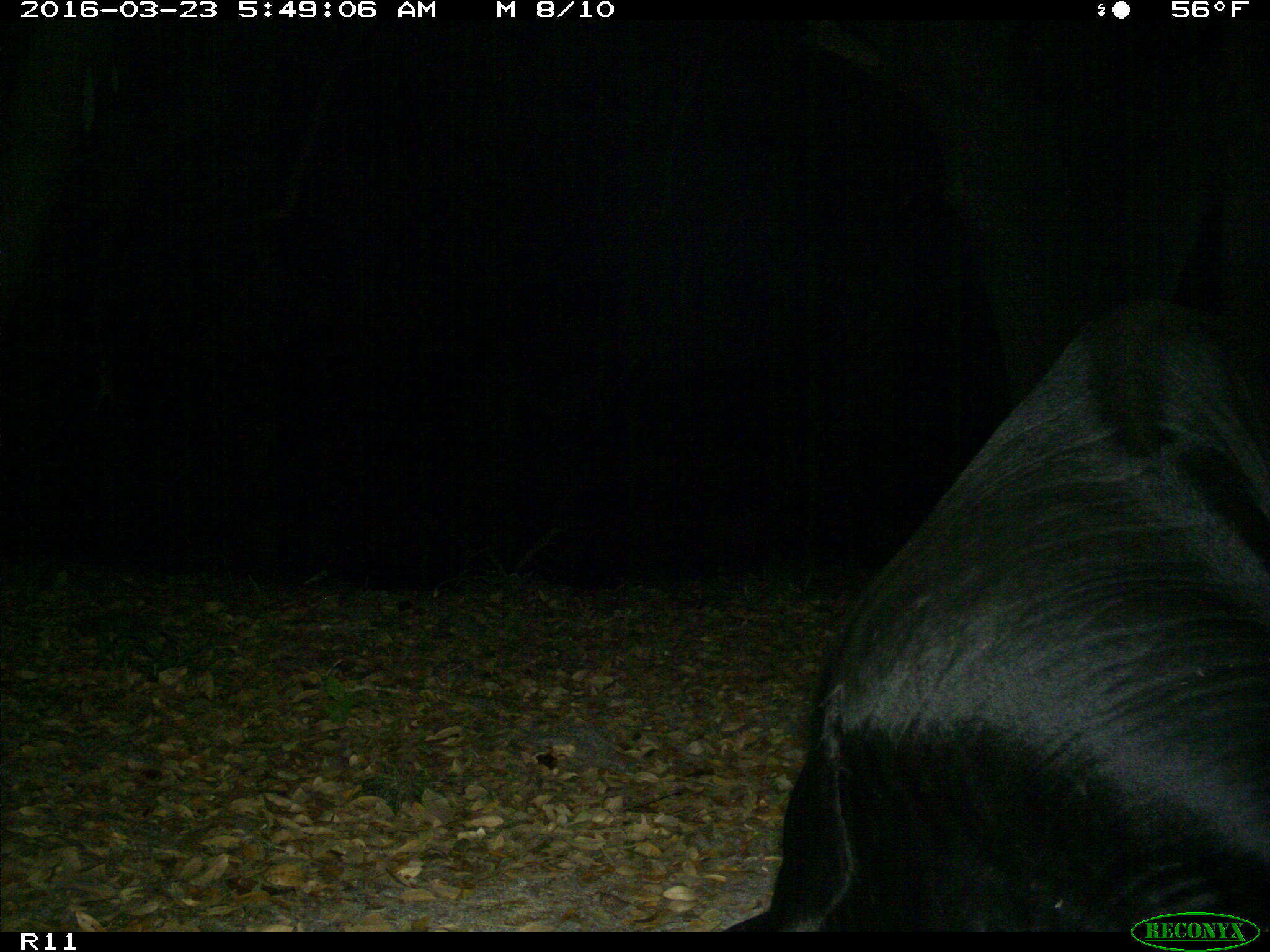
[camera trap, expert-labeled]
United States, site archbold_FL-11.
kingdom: Animalia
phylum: Chordata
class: Mammalia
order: Artiodactyla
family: Bovidae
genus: Bos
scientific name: Bos taurus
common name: domestic cow